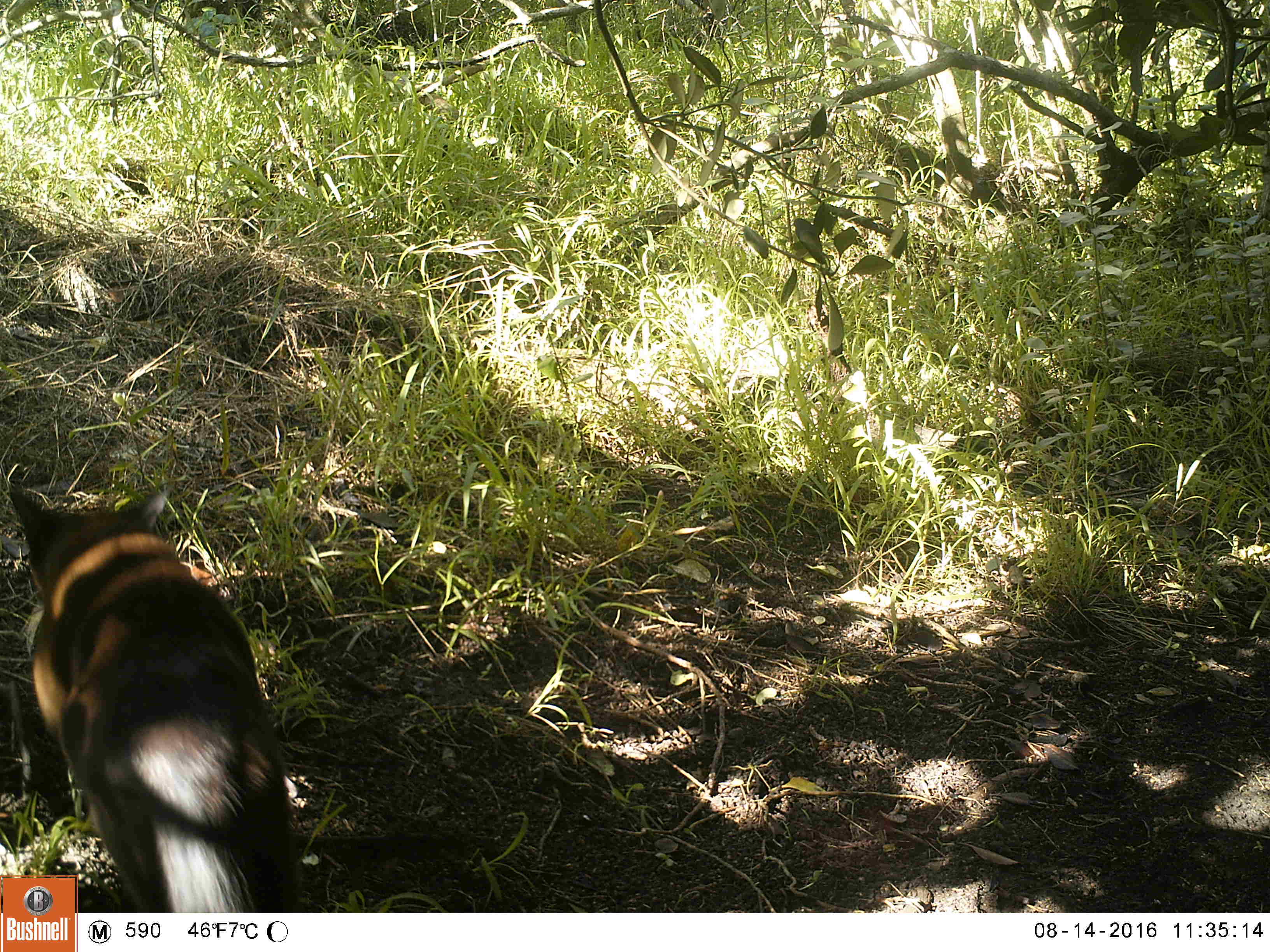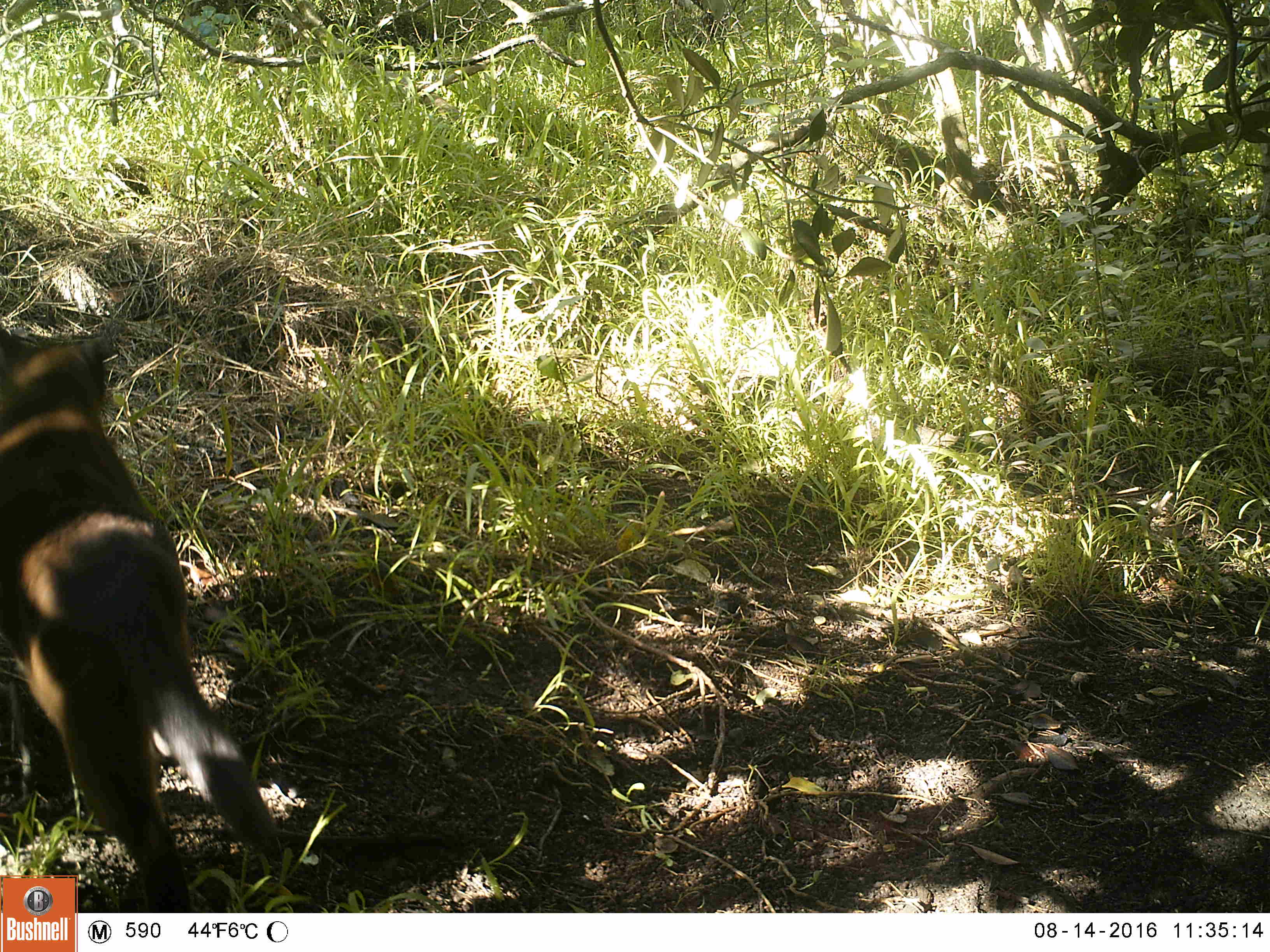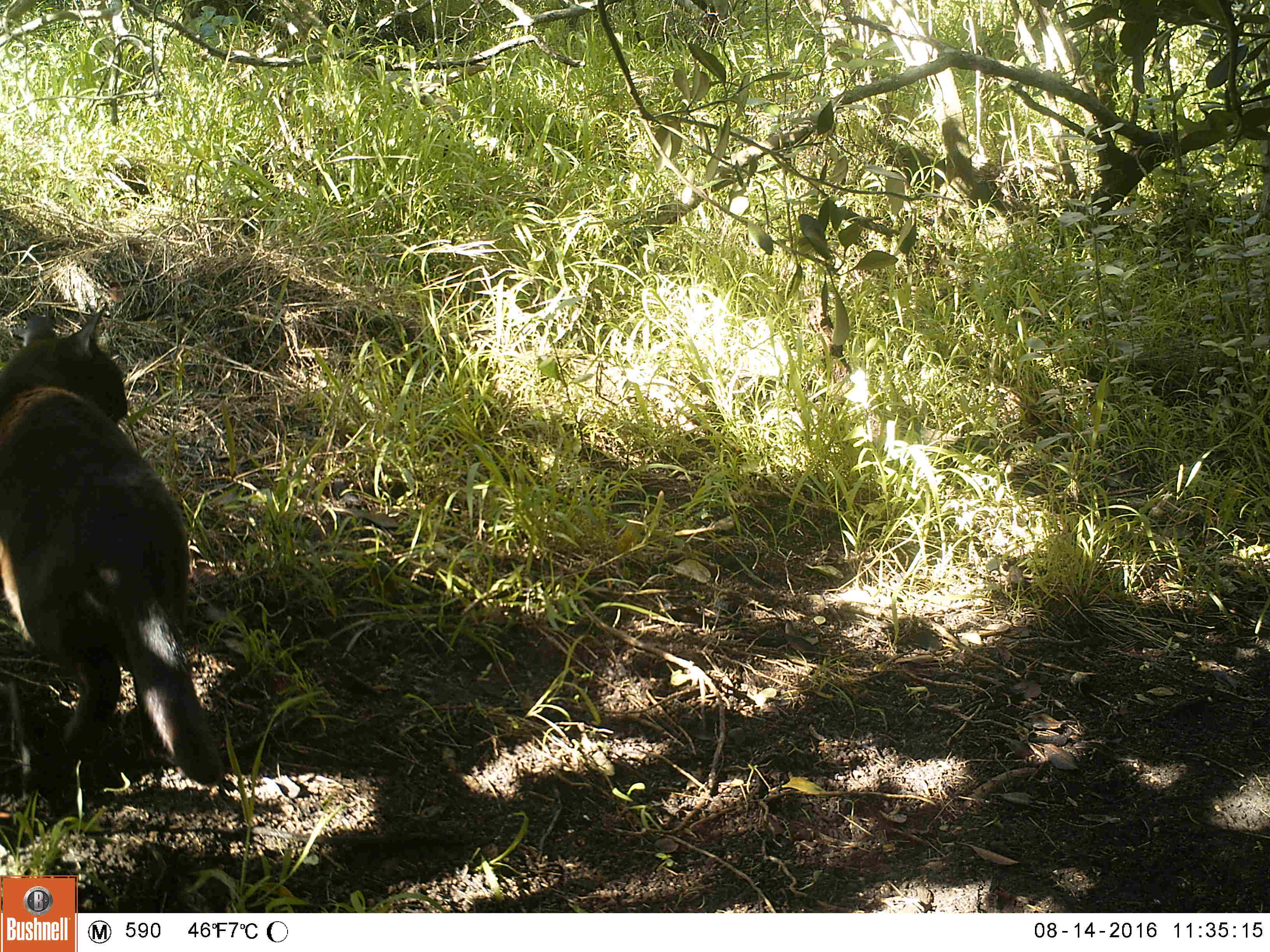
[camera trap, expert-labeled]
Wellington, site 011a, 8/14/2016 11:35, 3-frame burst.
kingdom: Animalia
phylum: Chordata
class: Mammalia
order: Carnivora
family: Felidae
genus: Felis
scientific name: Felis catus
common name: cat